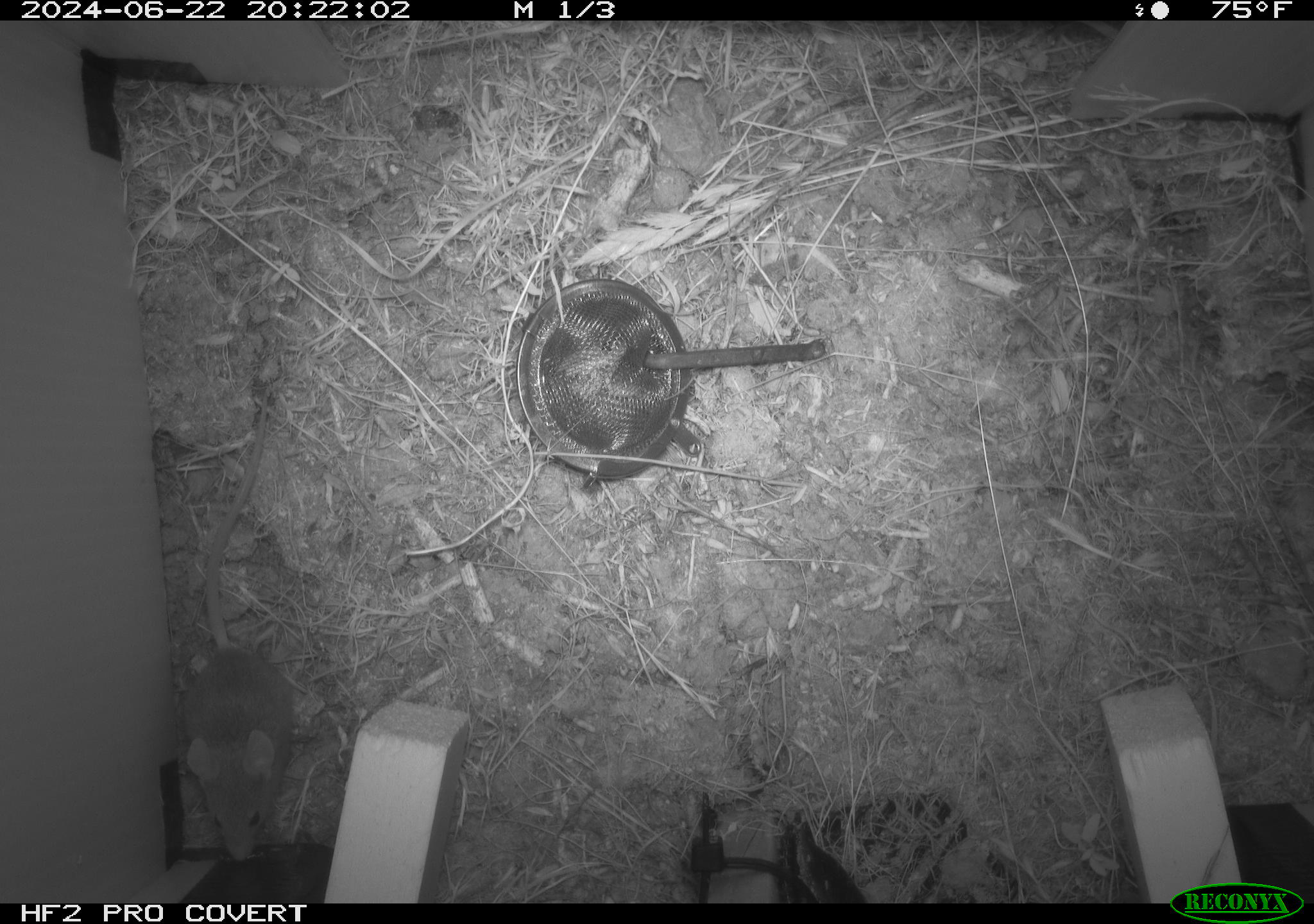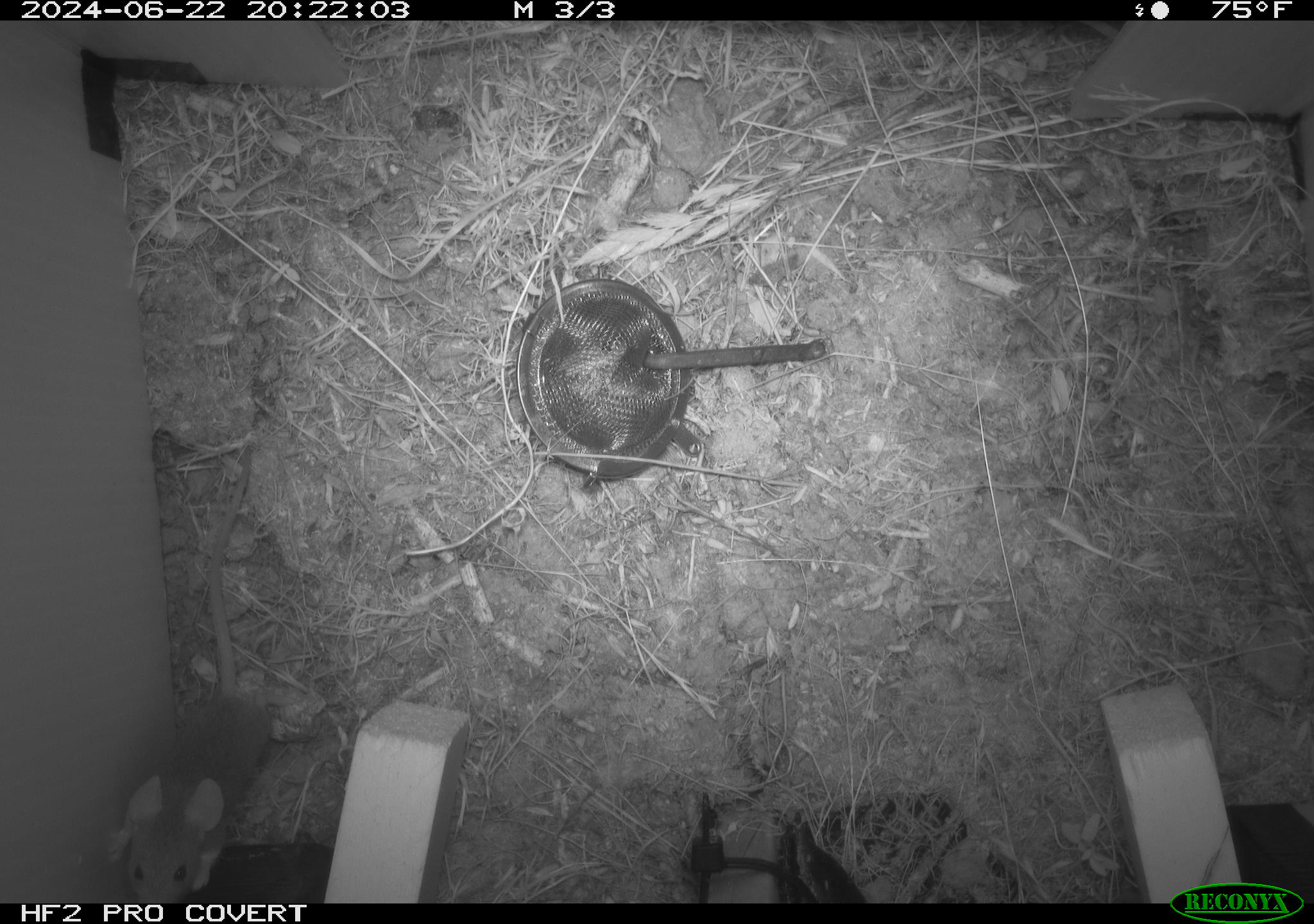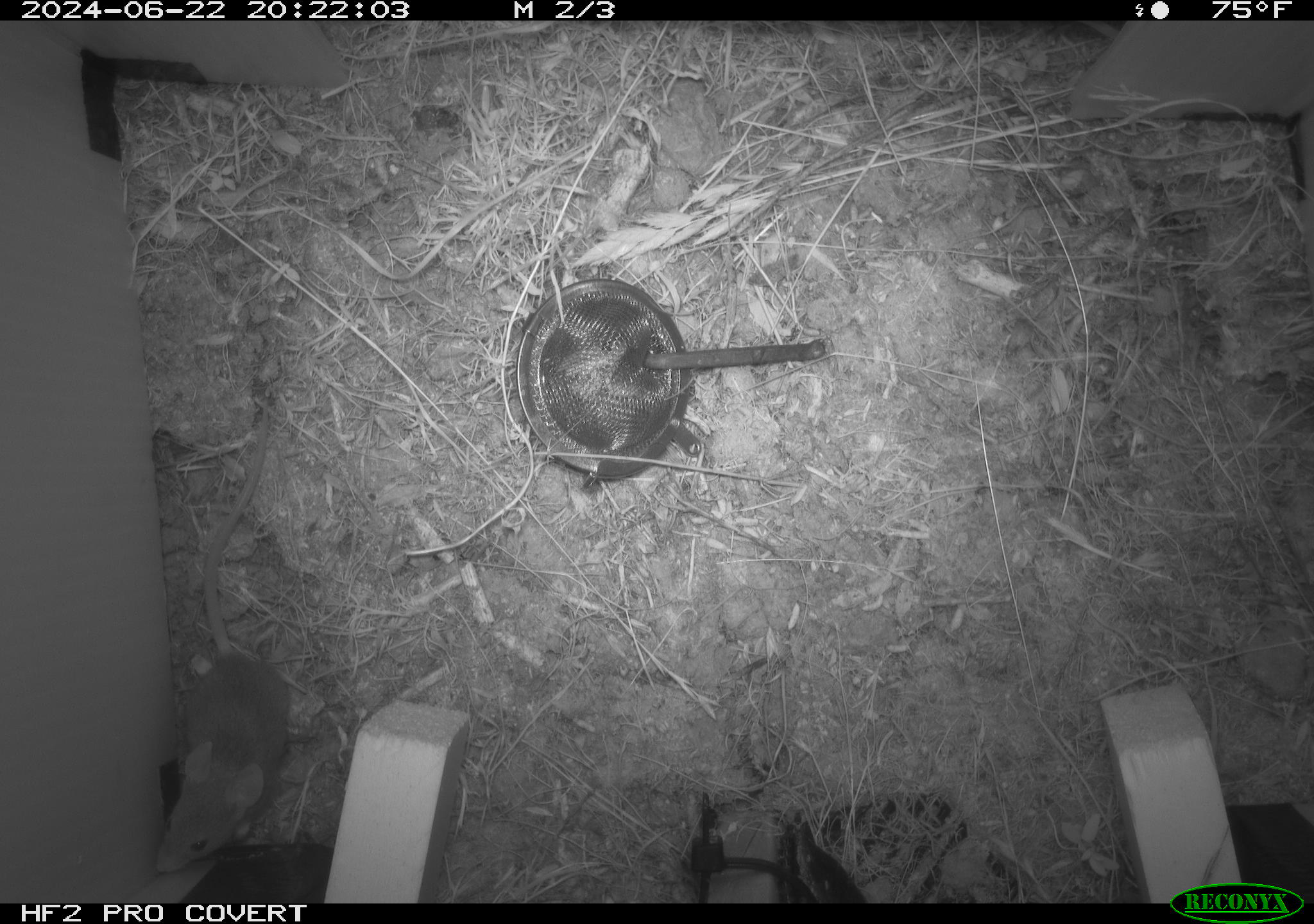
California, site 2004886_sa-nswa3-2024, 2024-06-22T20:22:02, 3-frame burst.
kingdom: Animalia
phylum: Chordata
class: Mammalia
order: Rodentia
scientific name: Rodentia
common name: rodent